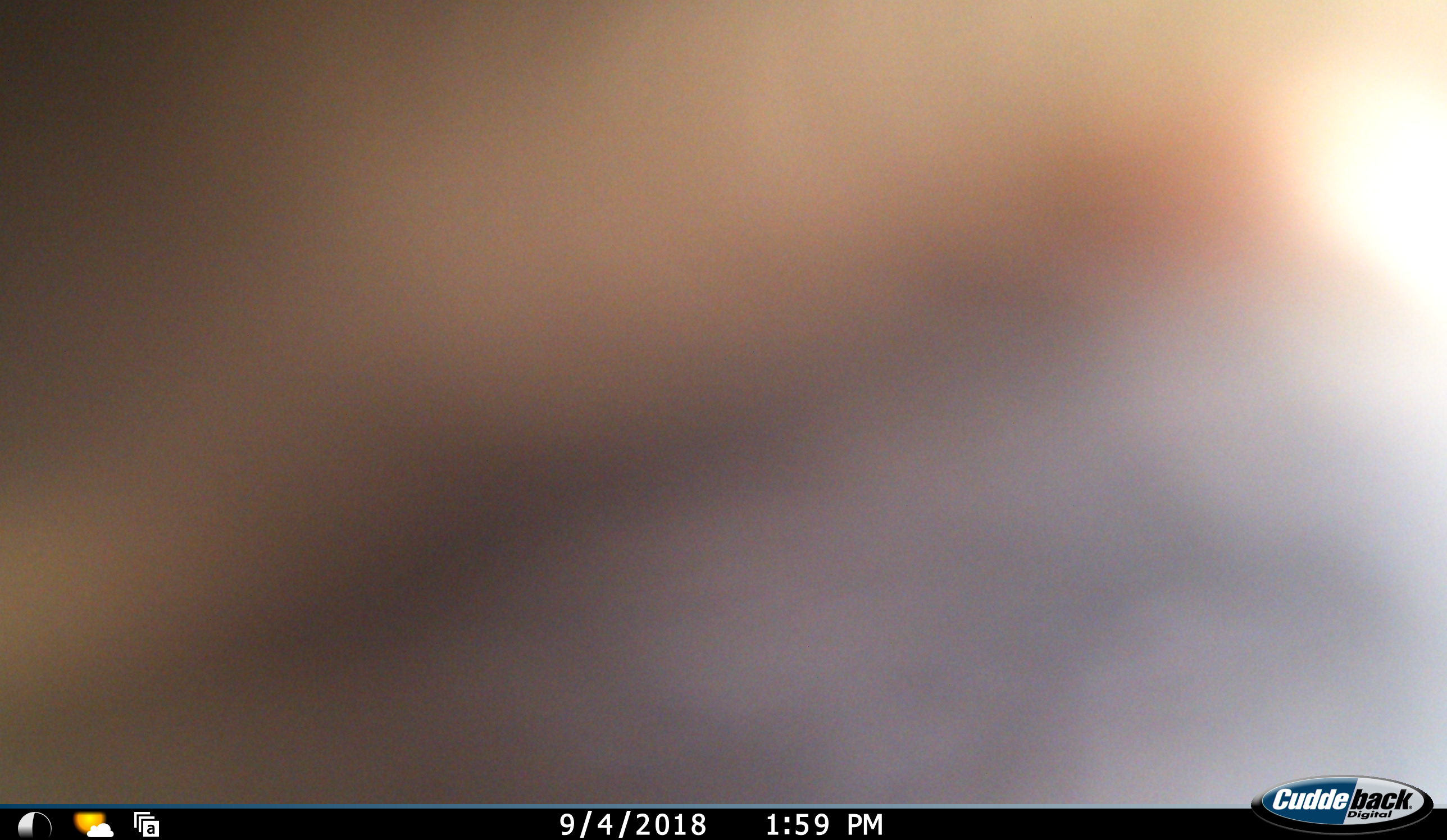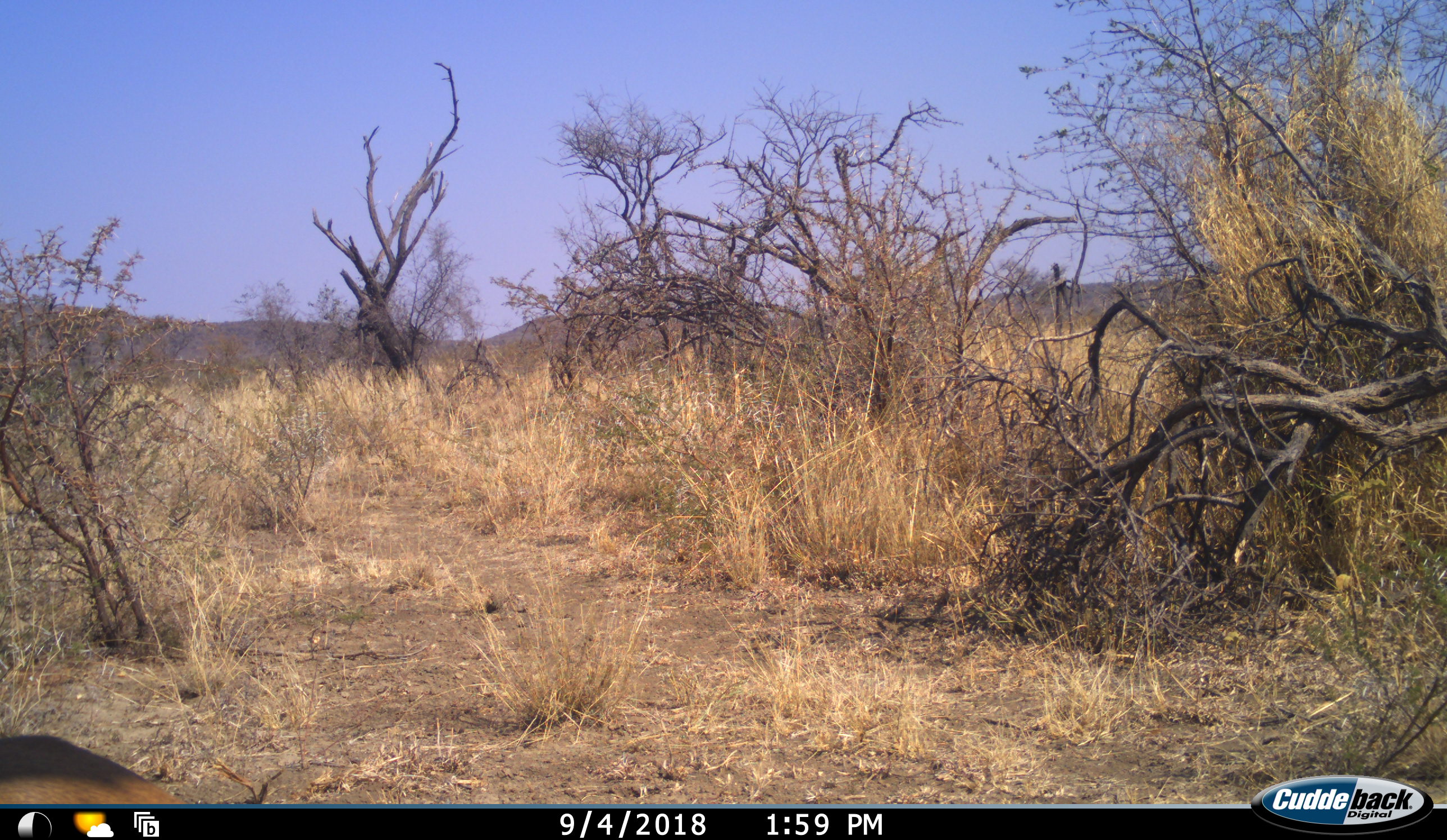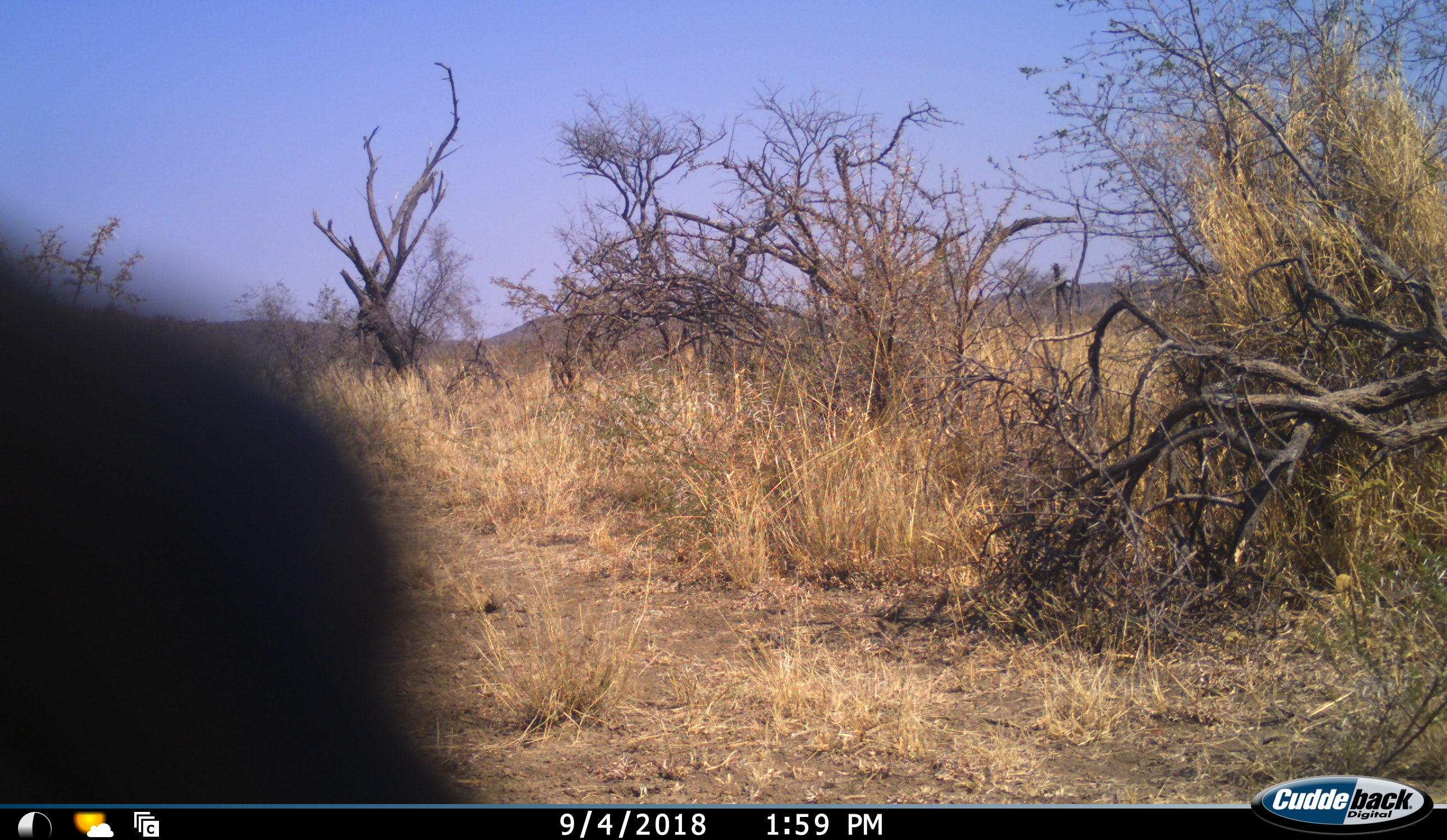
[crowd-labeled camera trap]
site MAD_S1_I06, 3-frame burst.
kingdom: Animalia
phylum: Chordata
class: Mammalia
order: Artiodactyla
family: Bovidae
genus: Aepyceros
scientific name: Aepyceros melampus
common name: impala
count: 1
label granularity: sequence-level